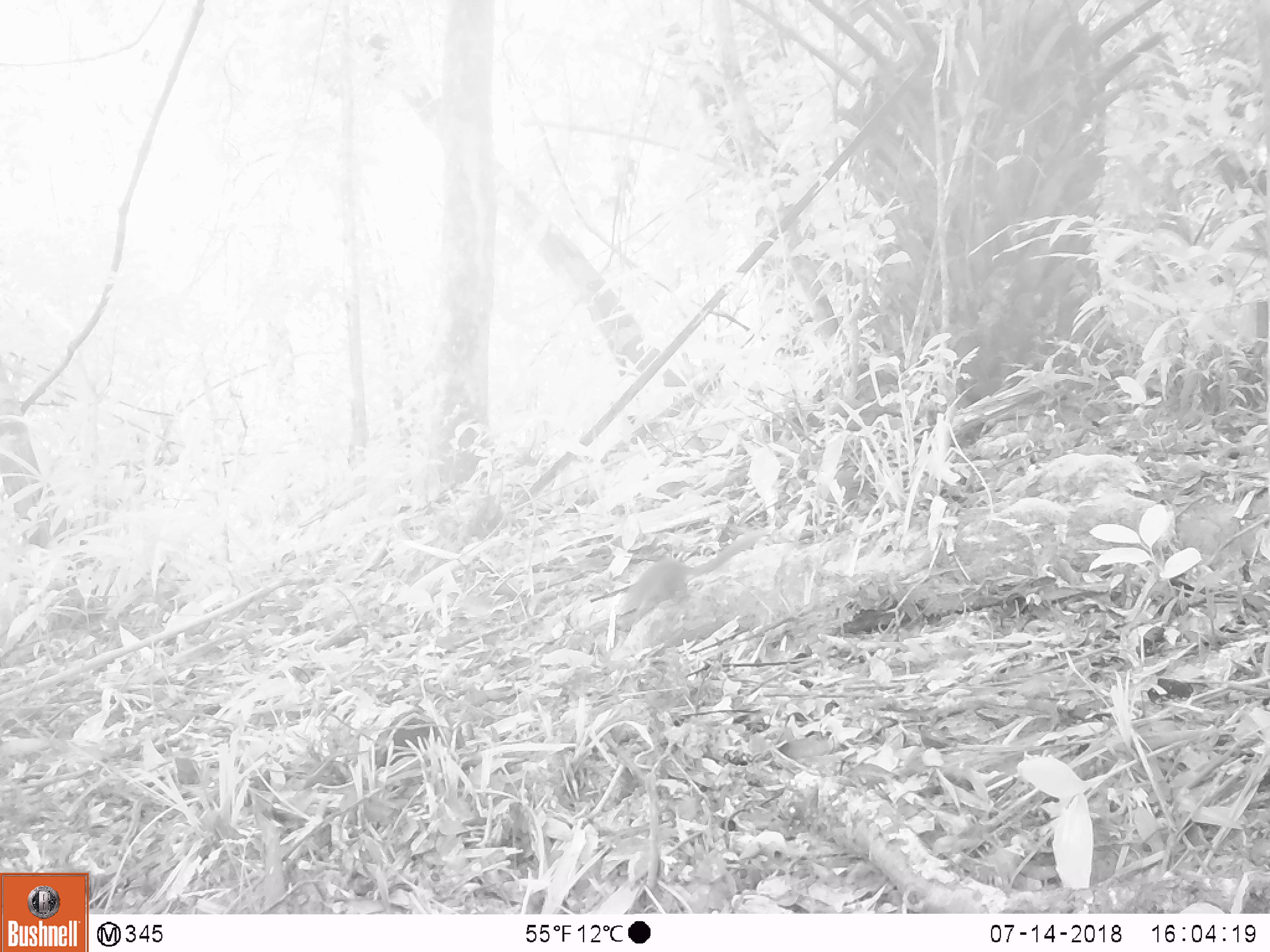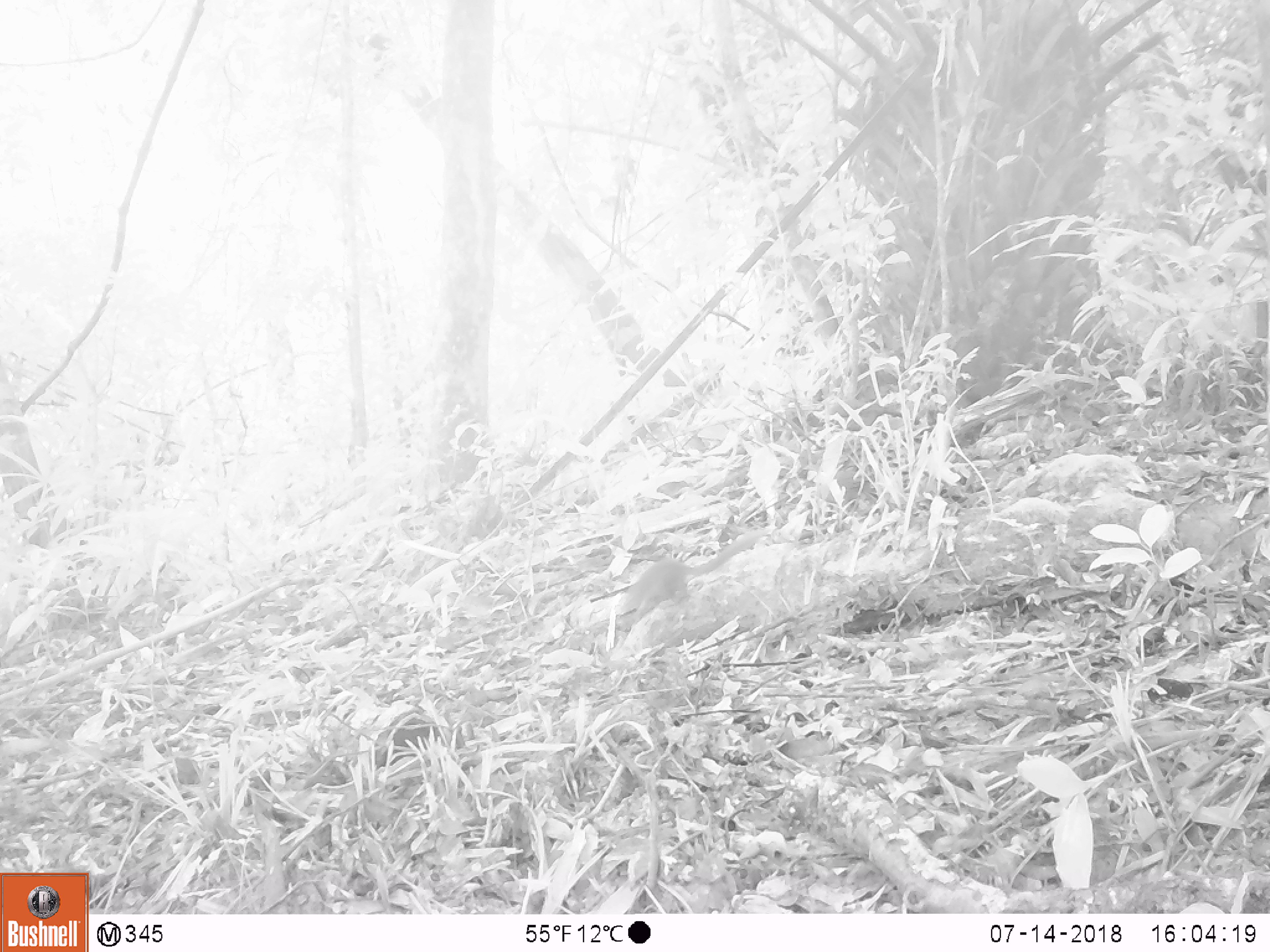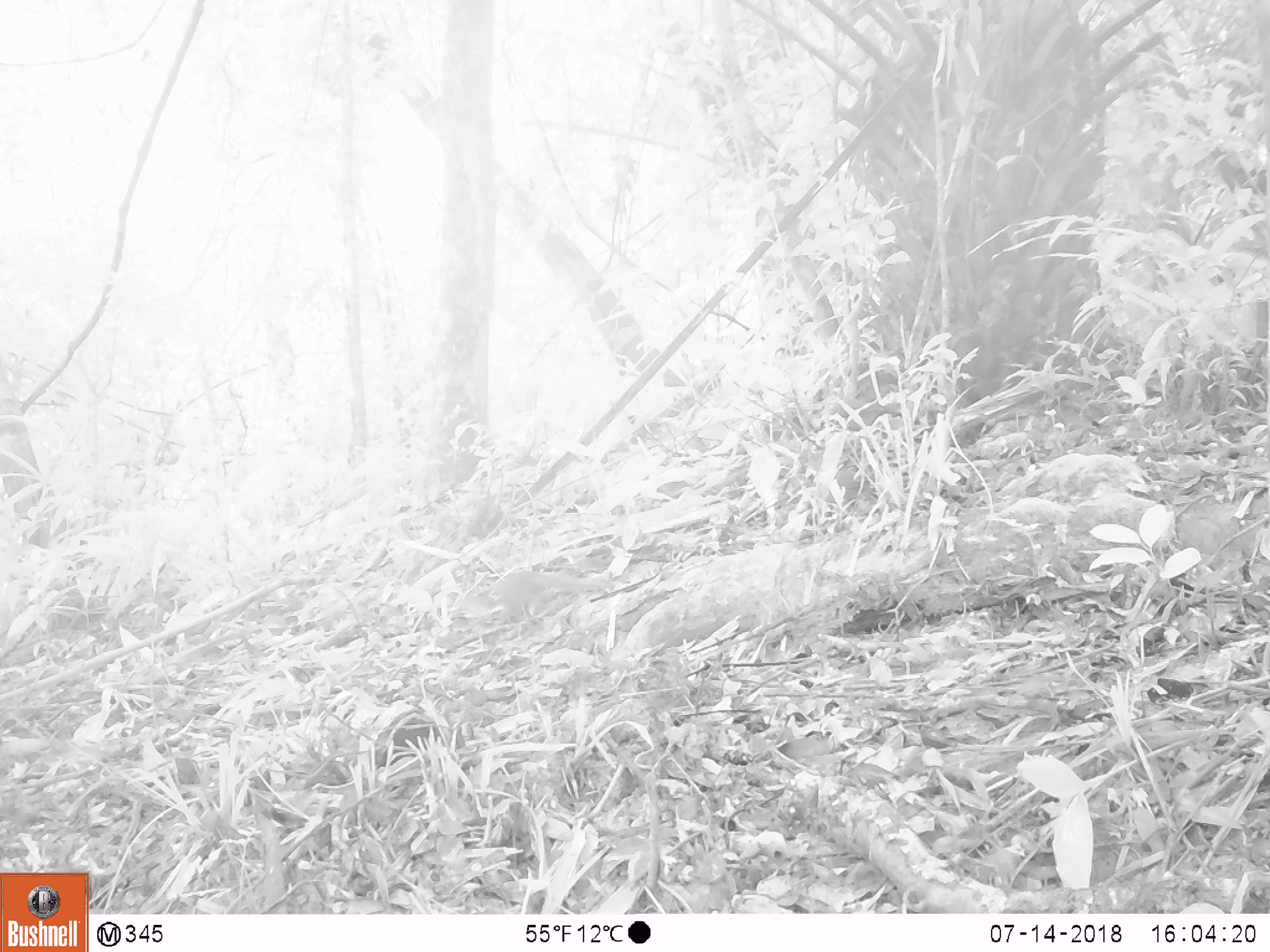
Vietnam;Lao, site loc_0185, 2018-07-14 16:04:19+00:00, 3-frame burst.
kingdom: Animalia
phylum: Chordata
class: Aves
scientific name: Aves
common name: bird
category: unidentified bird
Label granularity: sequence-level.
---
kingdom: Animalia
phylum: Chordata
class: Mammalia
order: Rodentia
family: Sciuridae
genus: Sciurus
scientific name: Sciurus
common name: squirrel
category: unidentified squirrel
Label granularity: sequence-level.